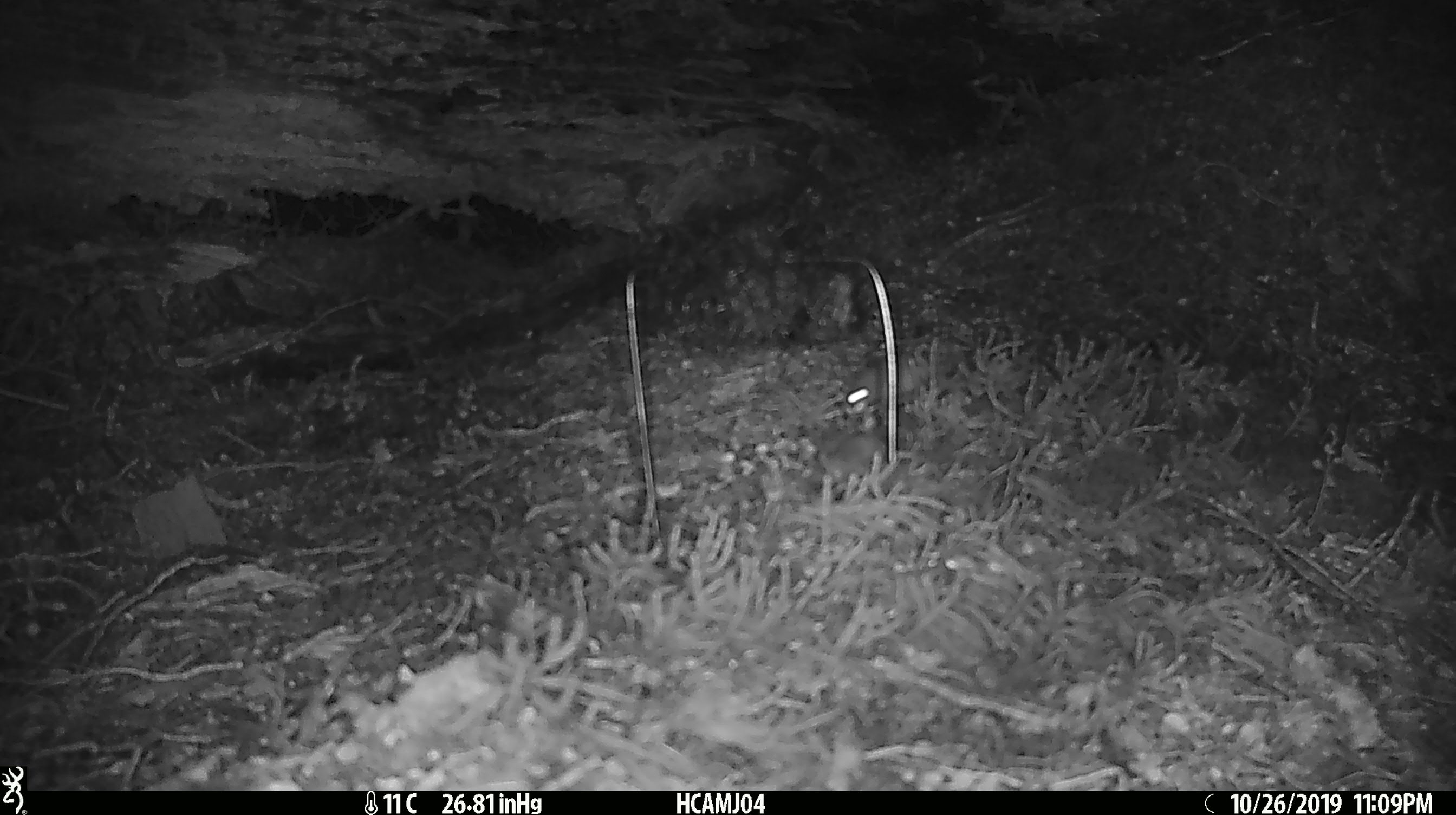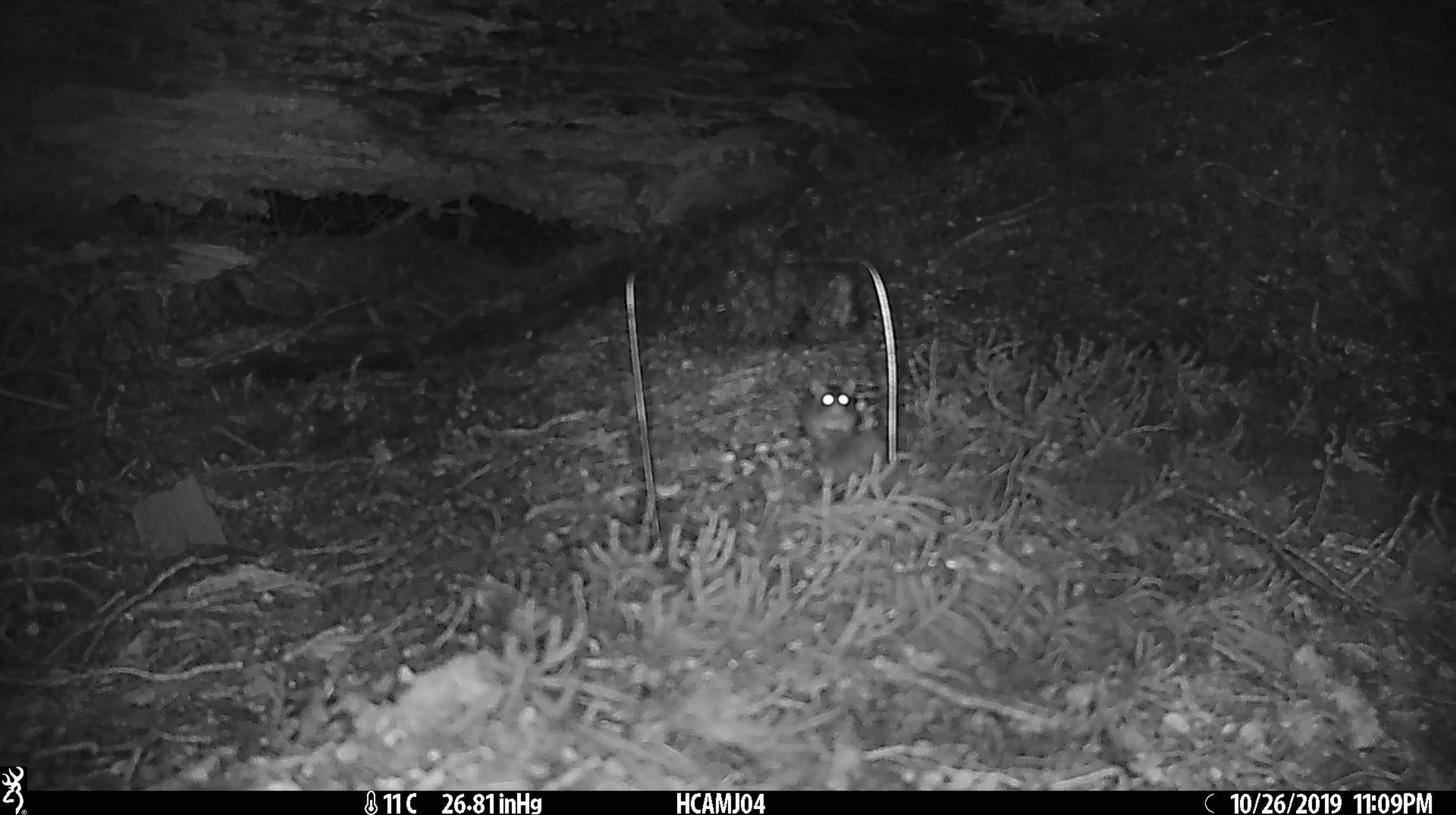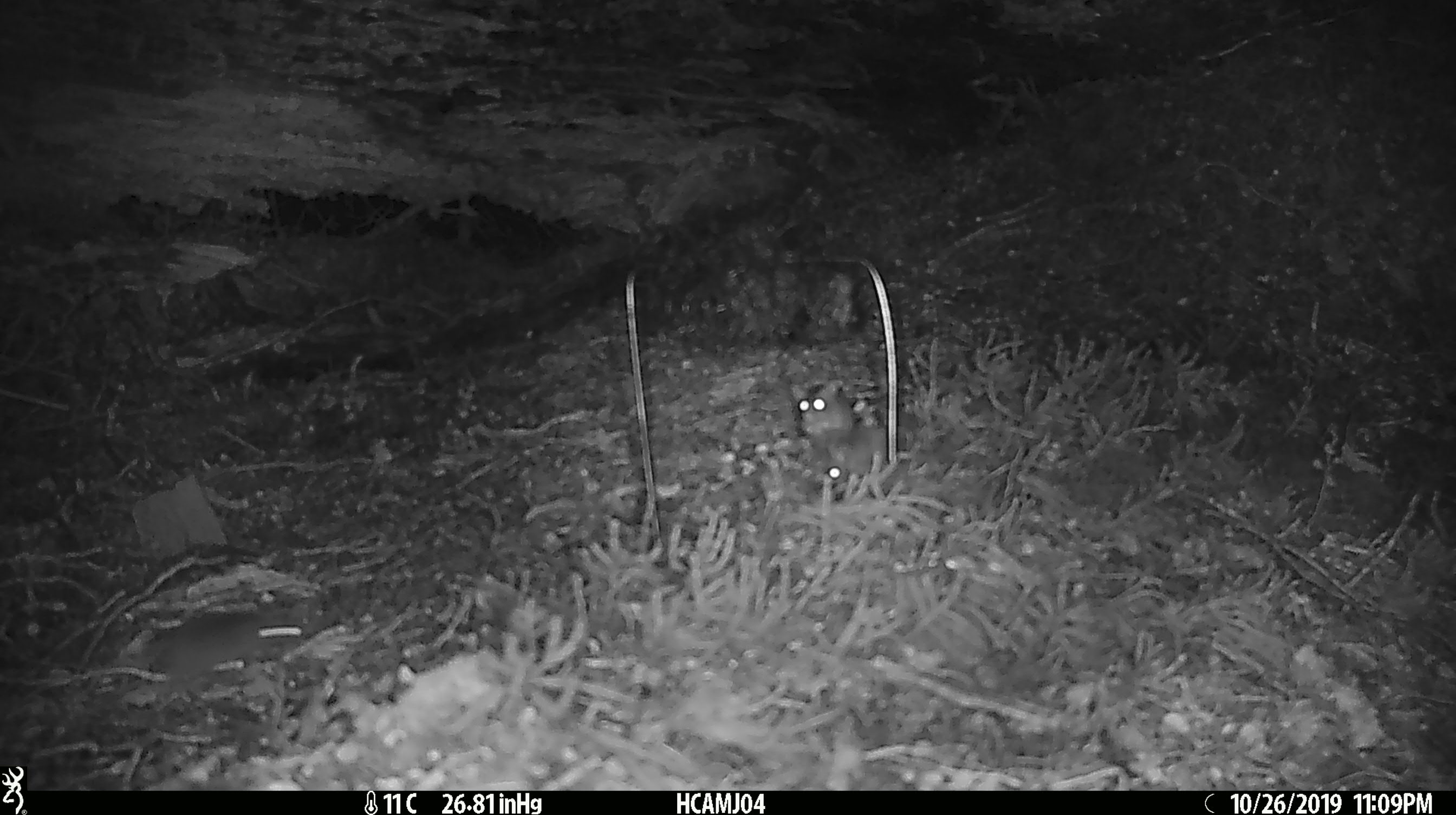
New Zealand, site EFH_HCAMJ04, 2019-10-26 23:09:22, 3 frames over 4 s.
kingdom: Animalia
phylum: Chordata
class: Mammalia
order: Rodentia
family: Muridae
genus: Mus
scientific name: Mus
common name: mouse